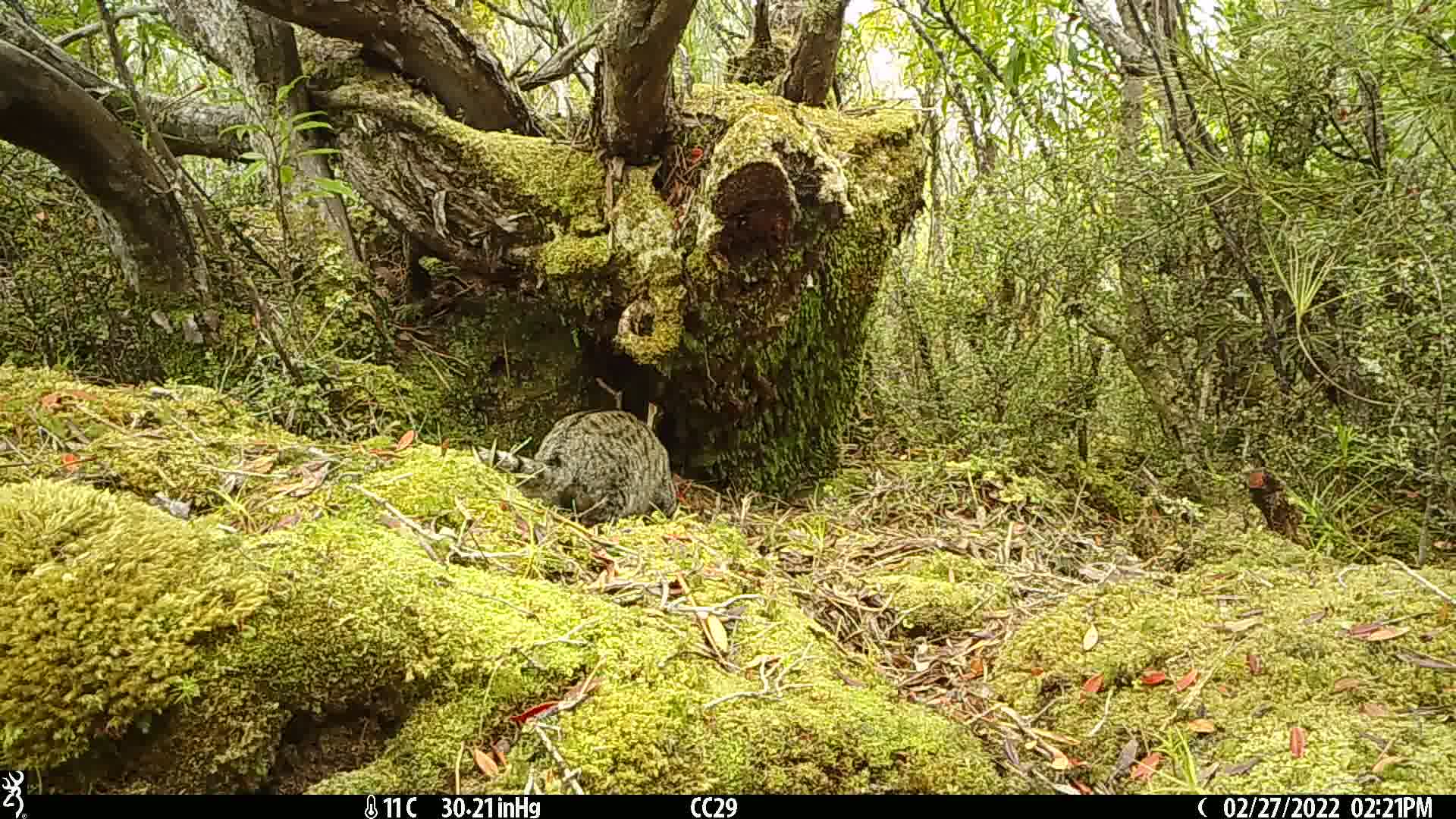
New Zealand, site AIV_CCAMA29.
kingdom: Animalia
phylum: Chordata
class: Mammalia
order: Carnivora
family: Felidae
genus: Felis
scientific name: Felis catus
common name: domestic cat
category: cat